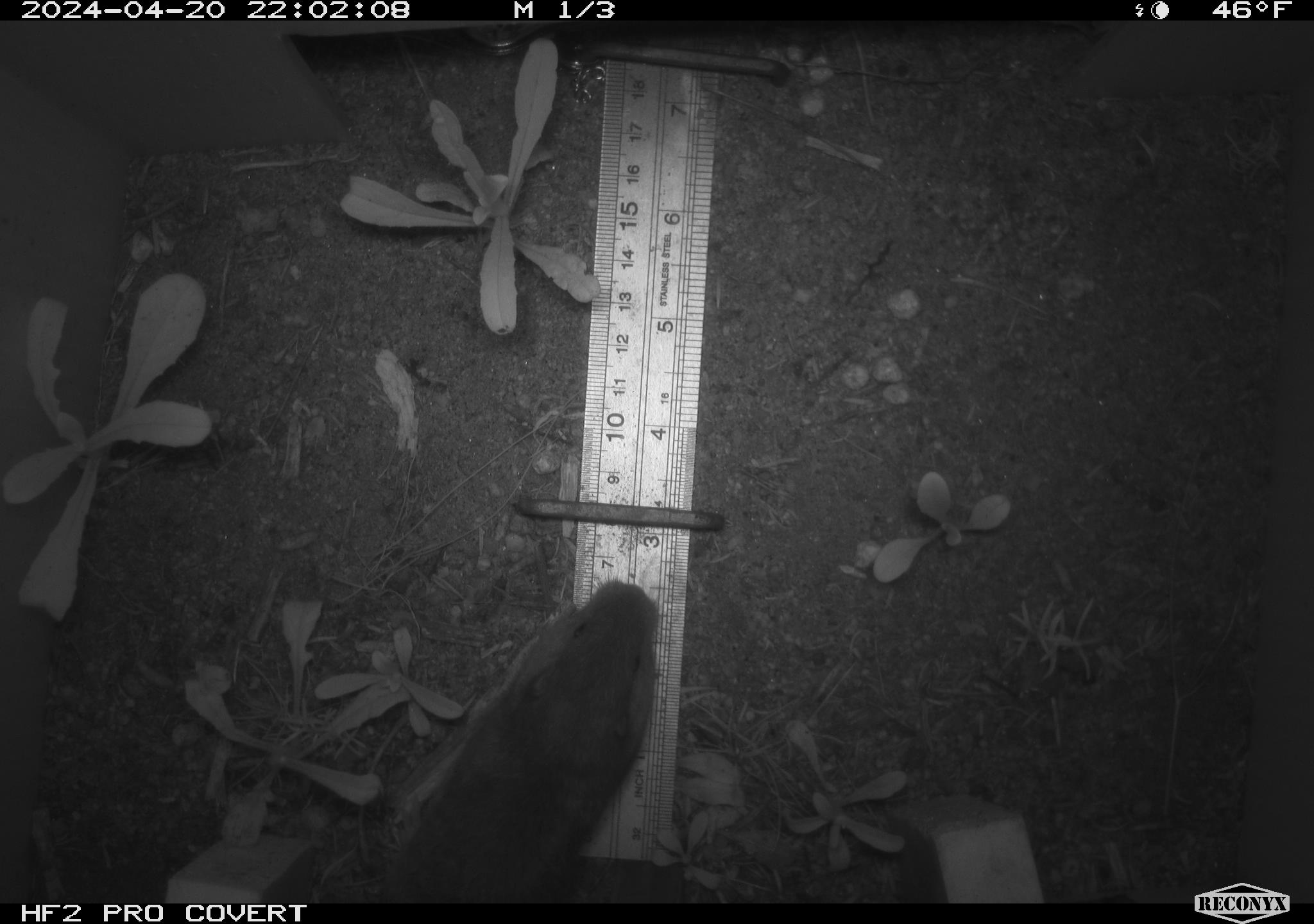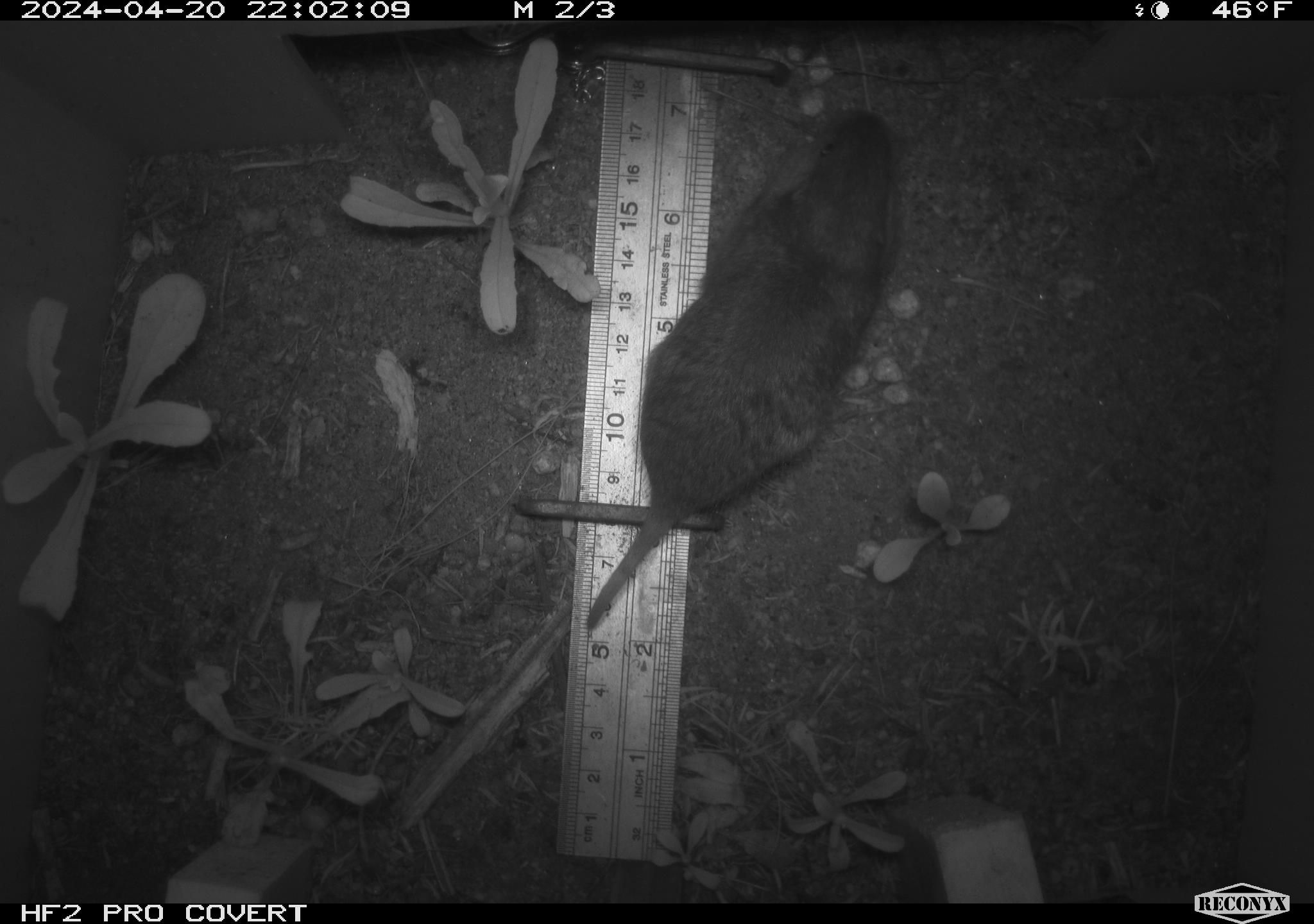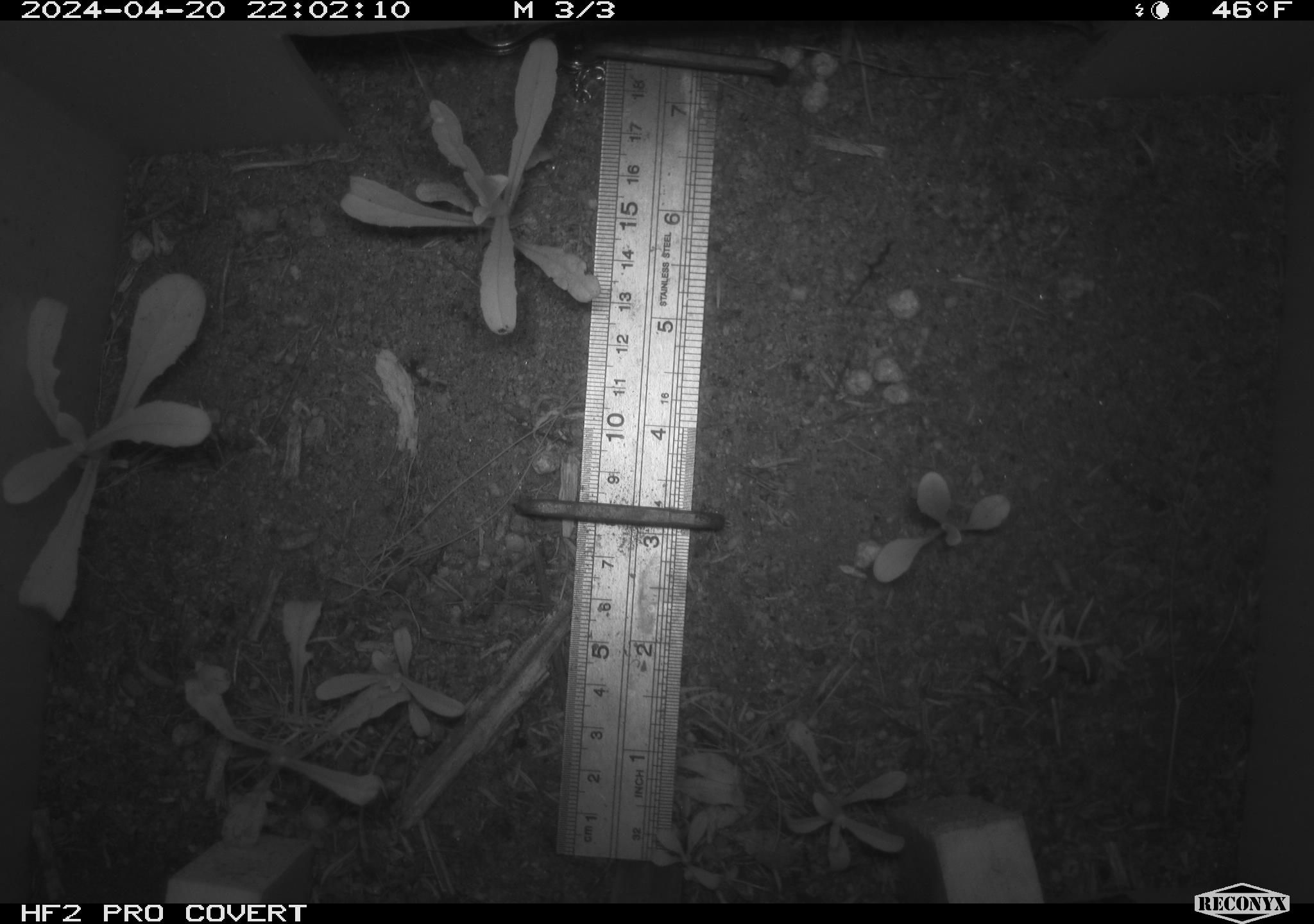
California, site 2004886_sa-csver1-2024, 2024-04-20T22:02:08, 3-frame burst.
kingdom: Animalia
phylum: Chordata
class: Mammalia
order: Rodentia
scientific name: Rodentia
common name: rodent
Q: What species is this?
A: Rodent (Rodentia).